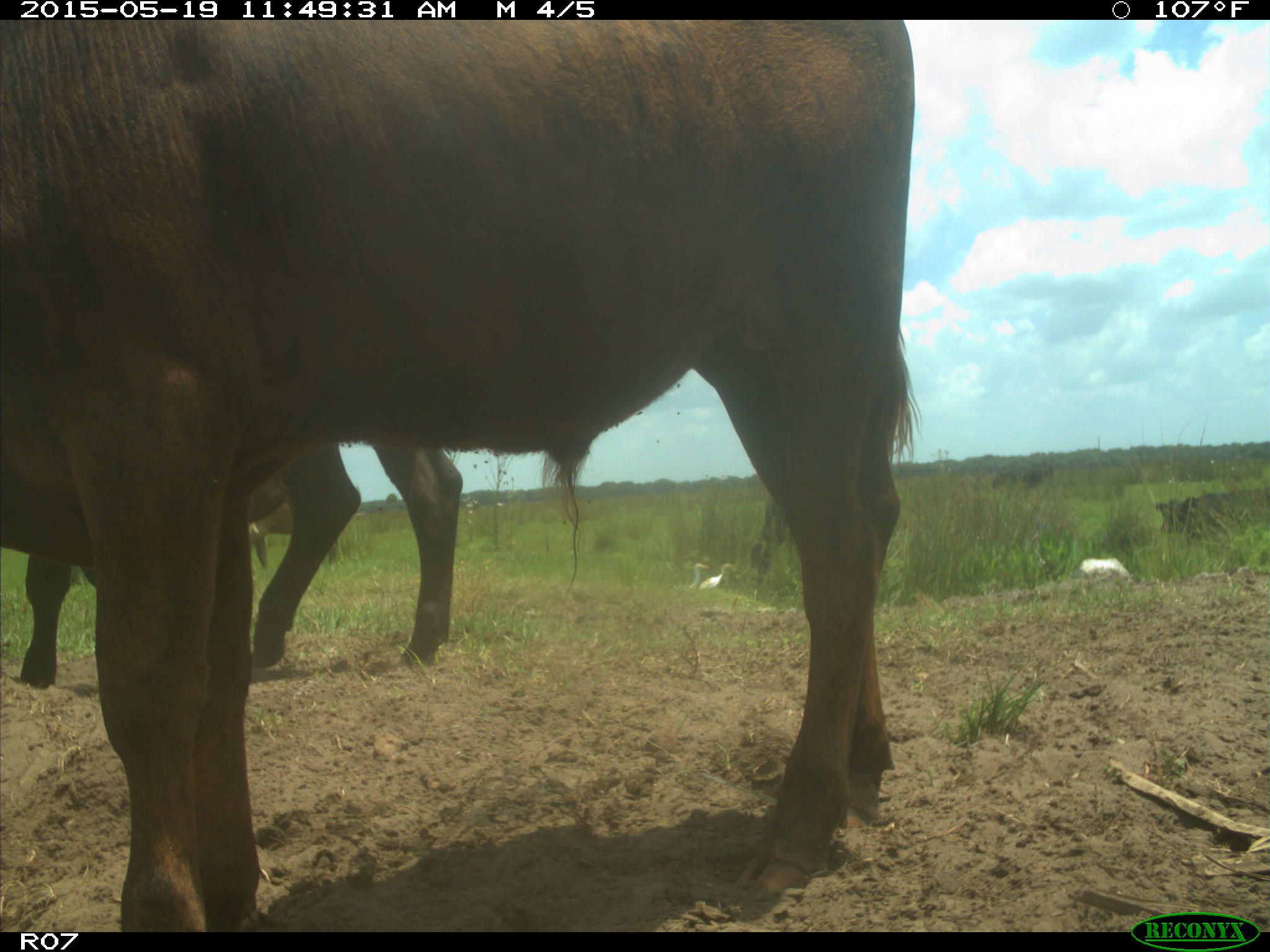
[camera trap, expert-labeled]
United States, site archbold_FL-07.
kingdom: Animalia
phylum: Chordata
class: Mammalia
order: Artiodactyla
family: Bovidae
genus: Bos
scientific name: Bos taurus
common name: domestic cow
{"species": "Bos taurus (domestic cow)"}